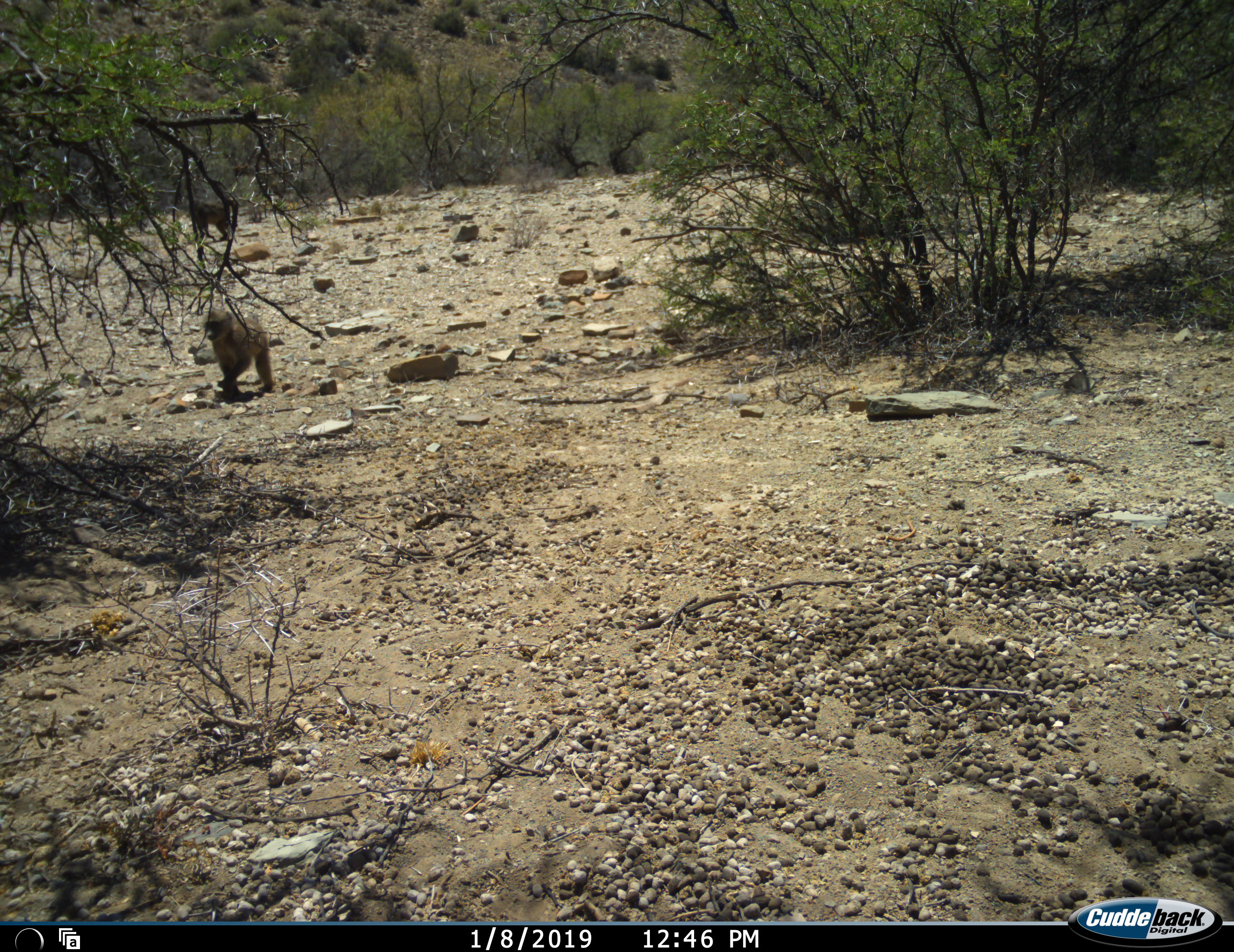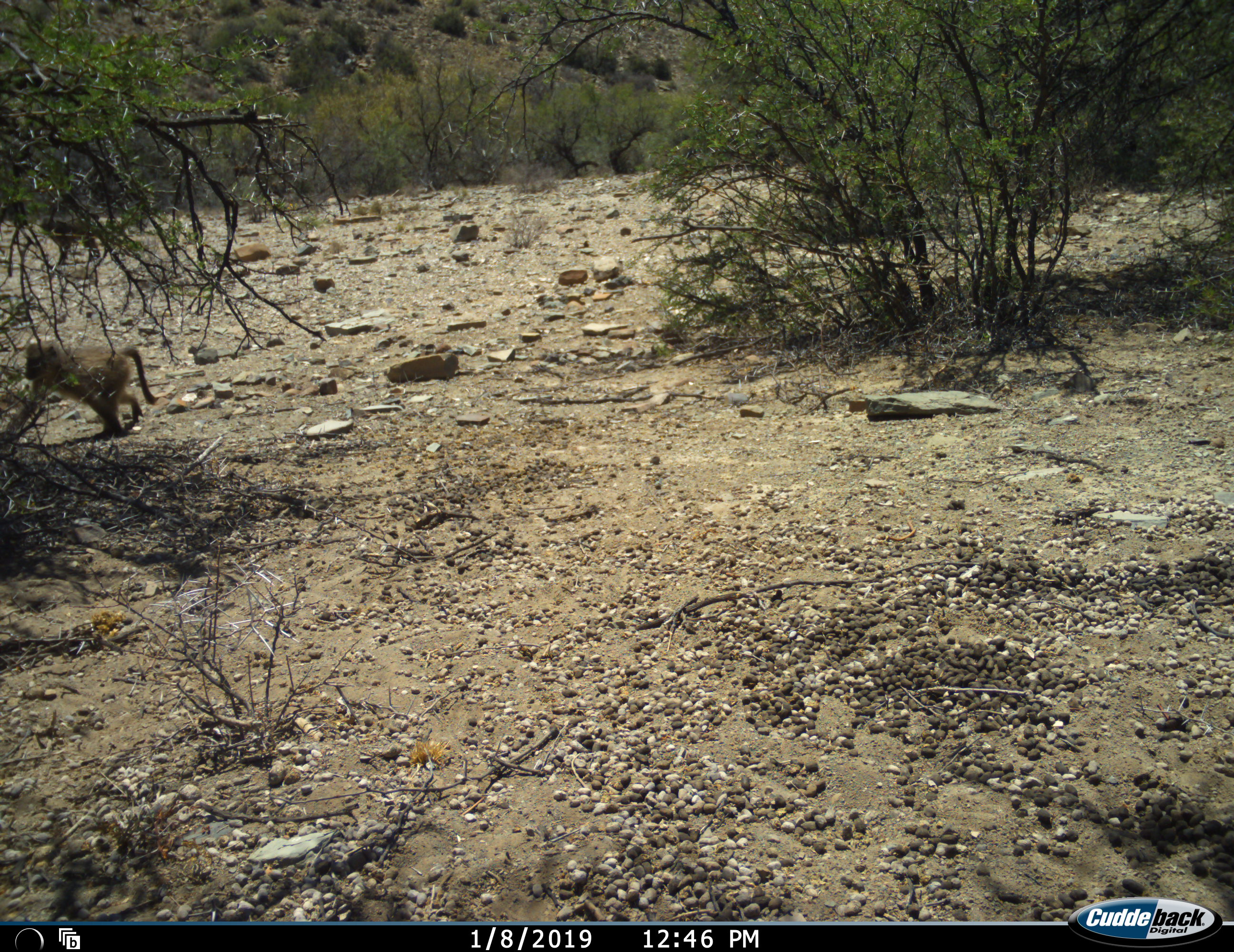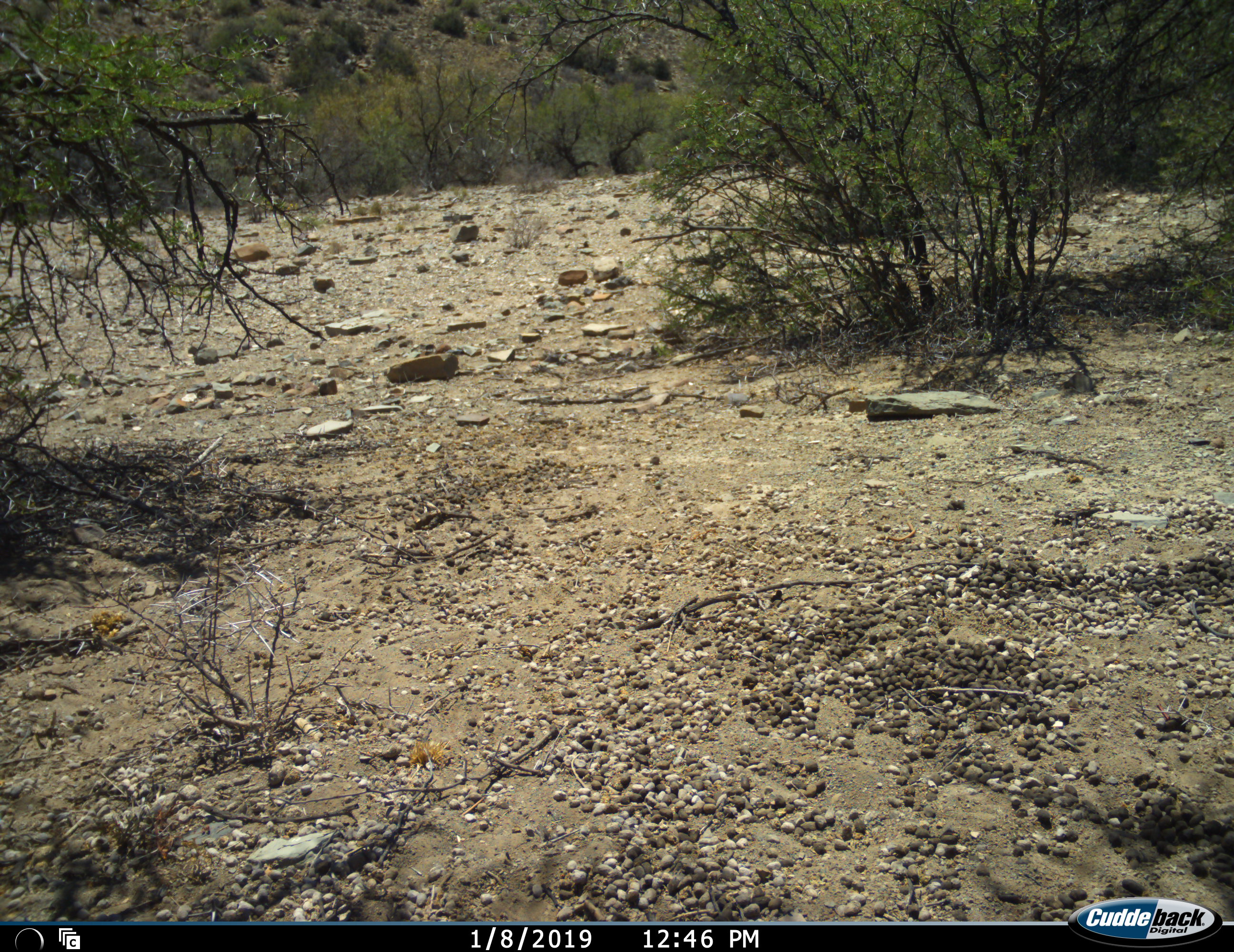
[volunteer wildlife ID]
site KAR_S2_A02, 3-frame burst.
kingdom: Animalia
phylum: Chordata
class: Mammalia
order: Primates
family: Cercopithecidae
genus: Papio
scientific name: Papio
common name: baboon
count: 2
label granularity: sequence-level